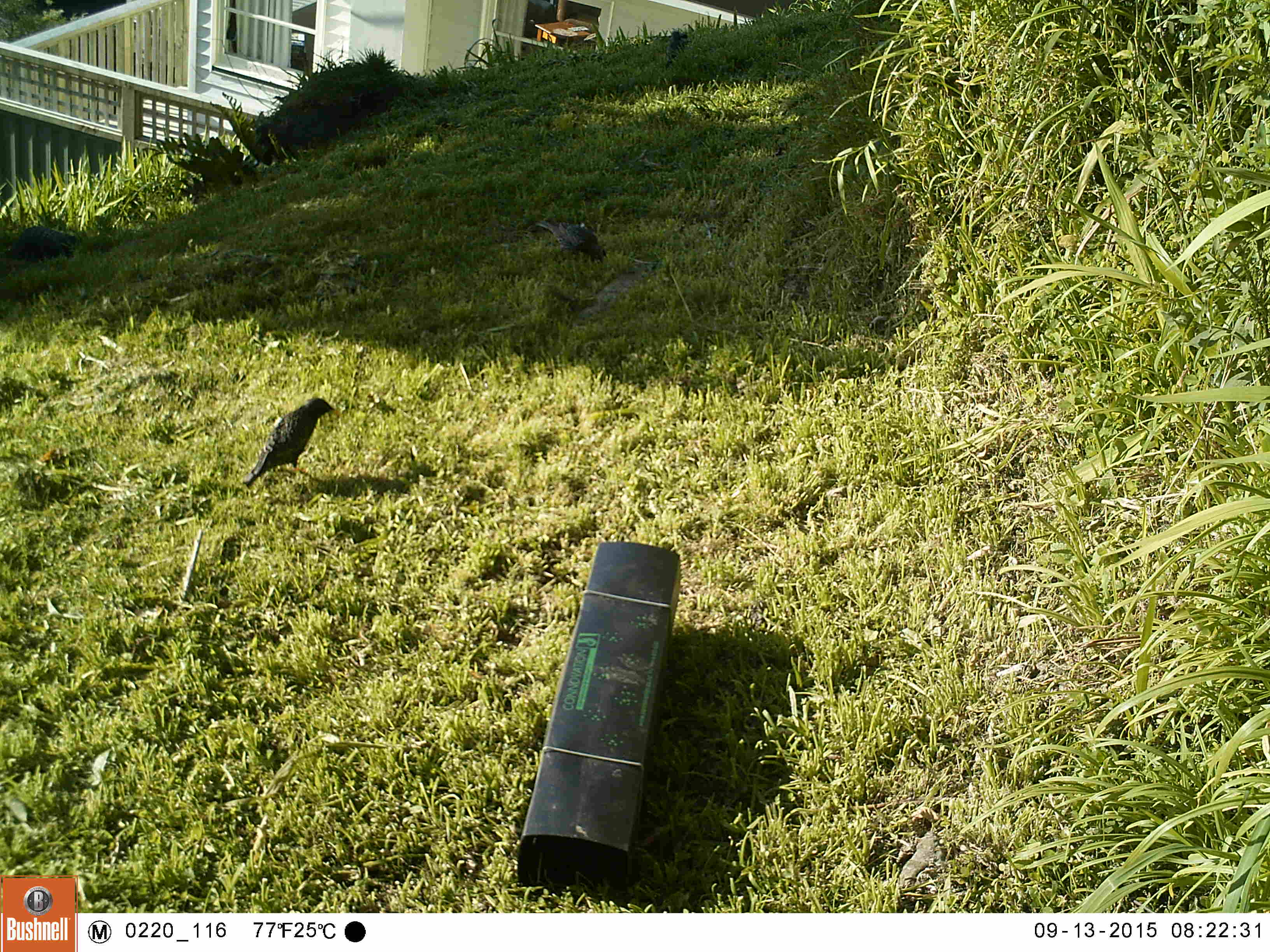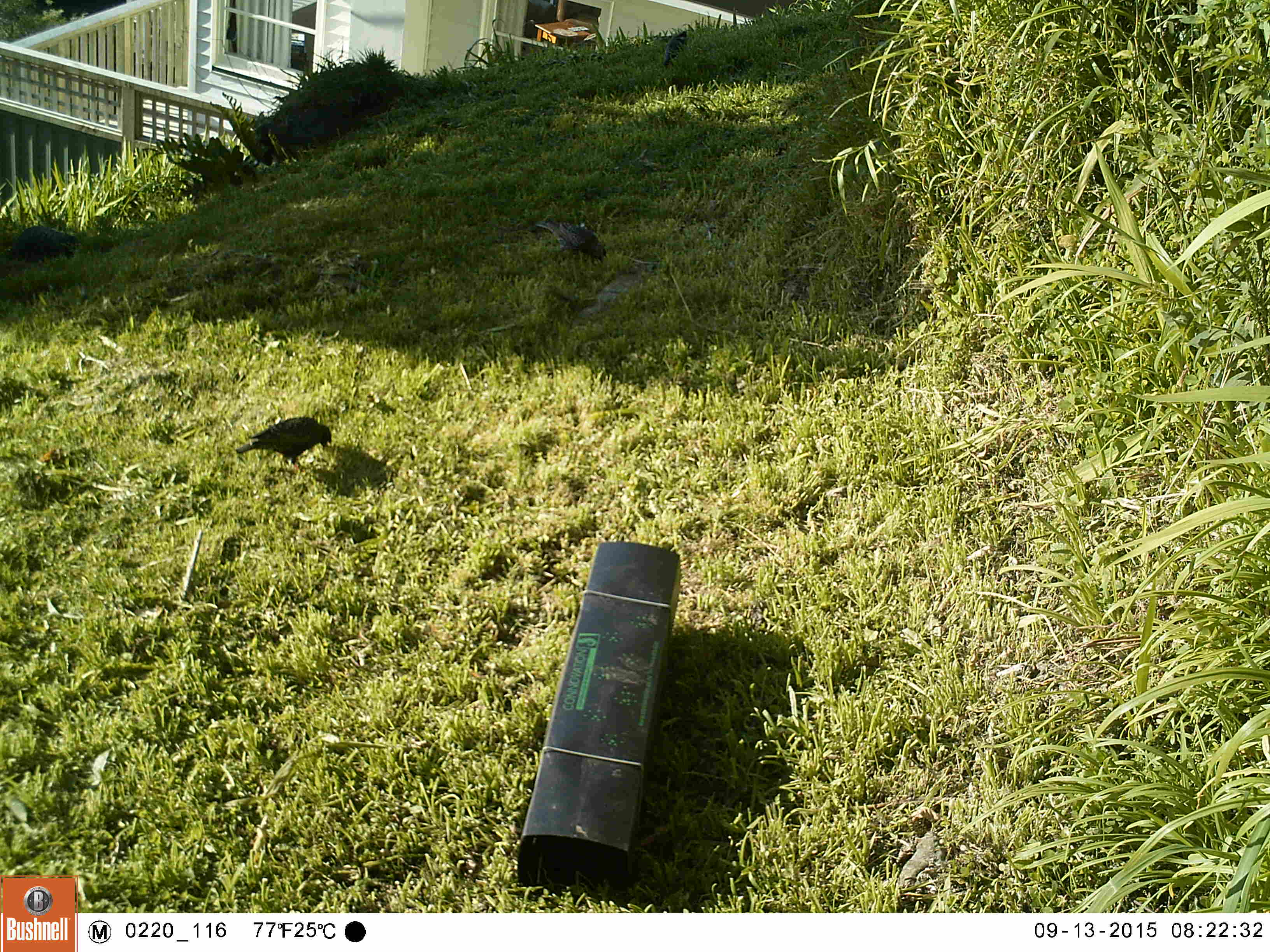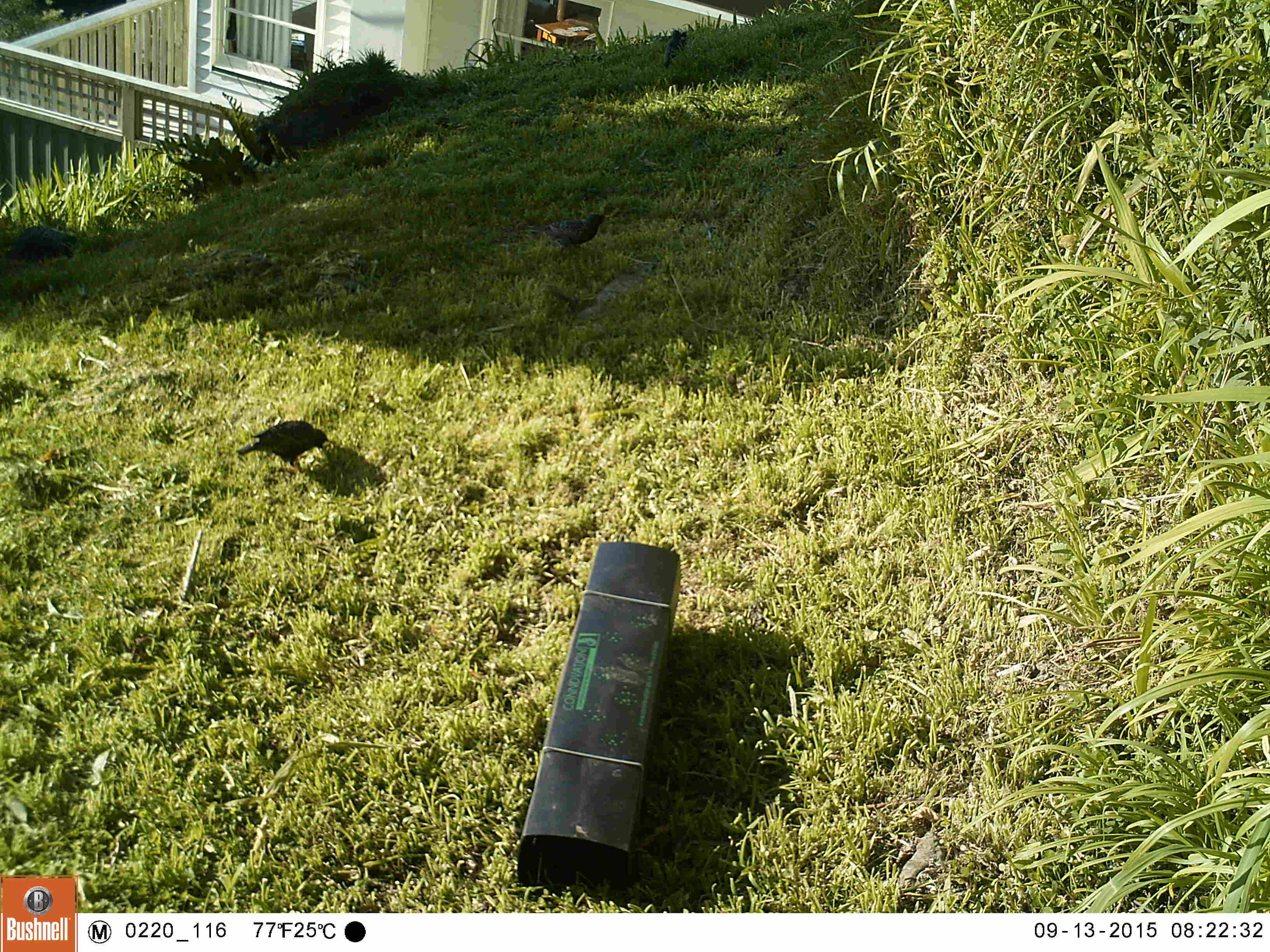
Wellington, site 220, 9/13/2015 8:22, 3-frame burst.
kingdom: Animalia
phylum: Chordata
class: Aves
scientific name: Aves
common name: bird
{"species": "bird (Aves)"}